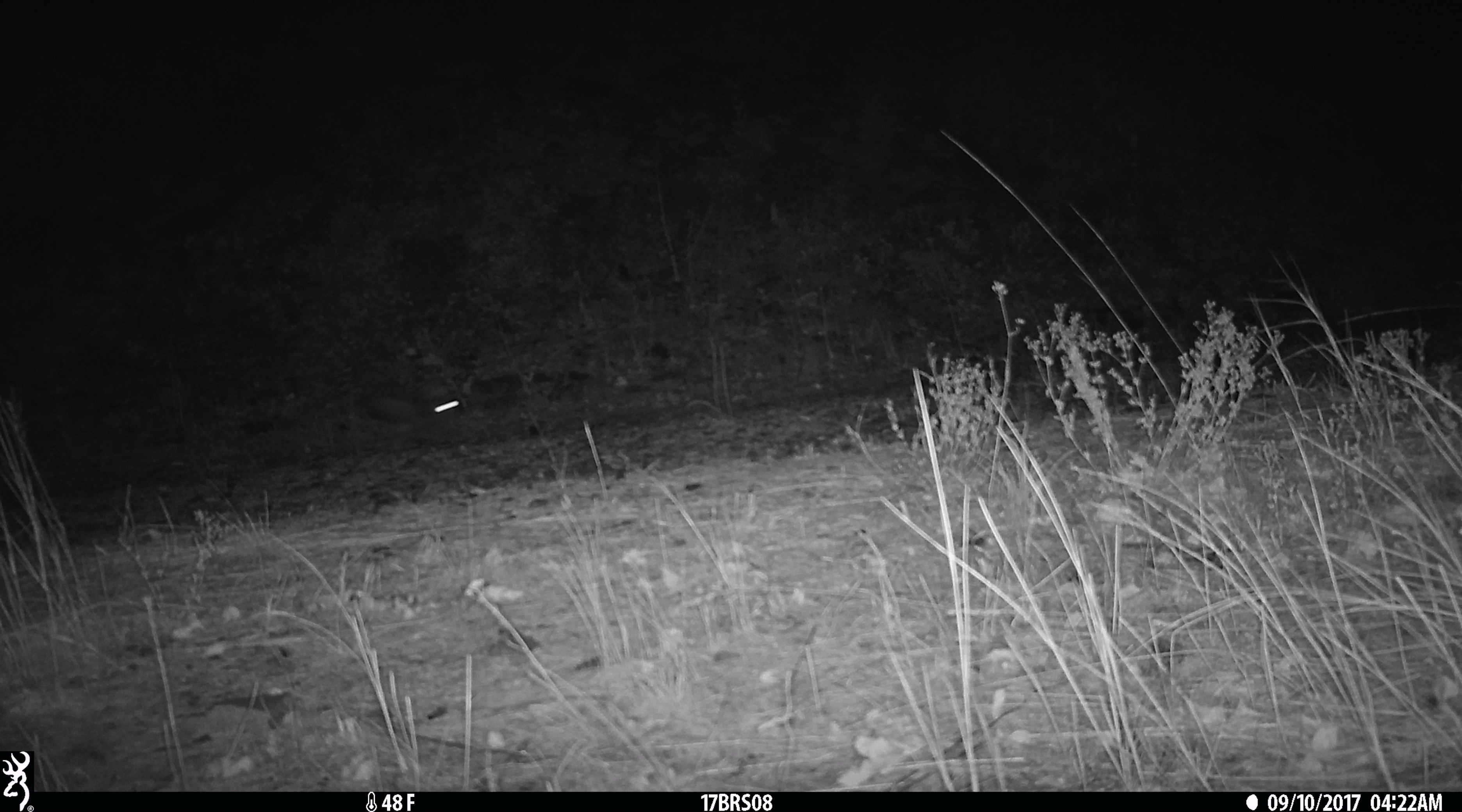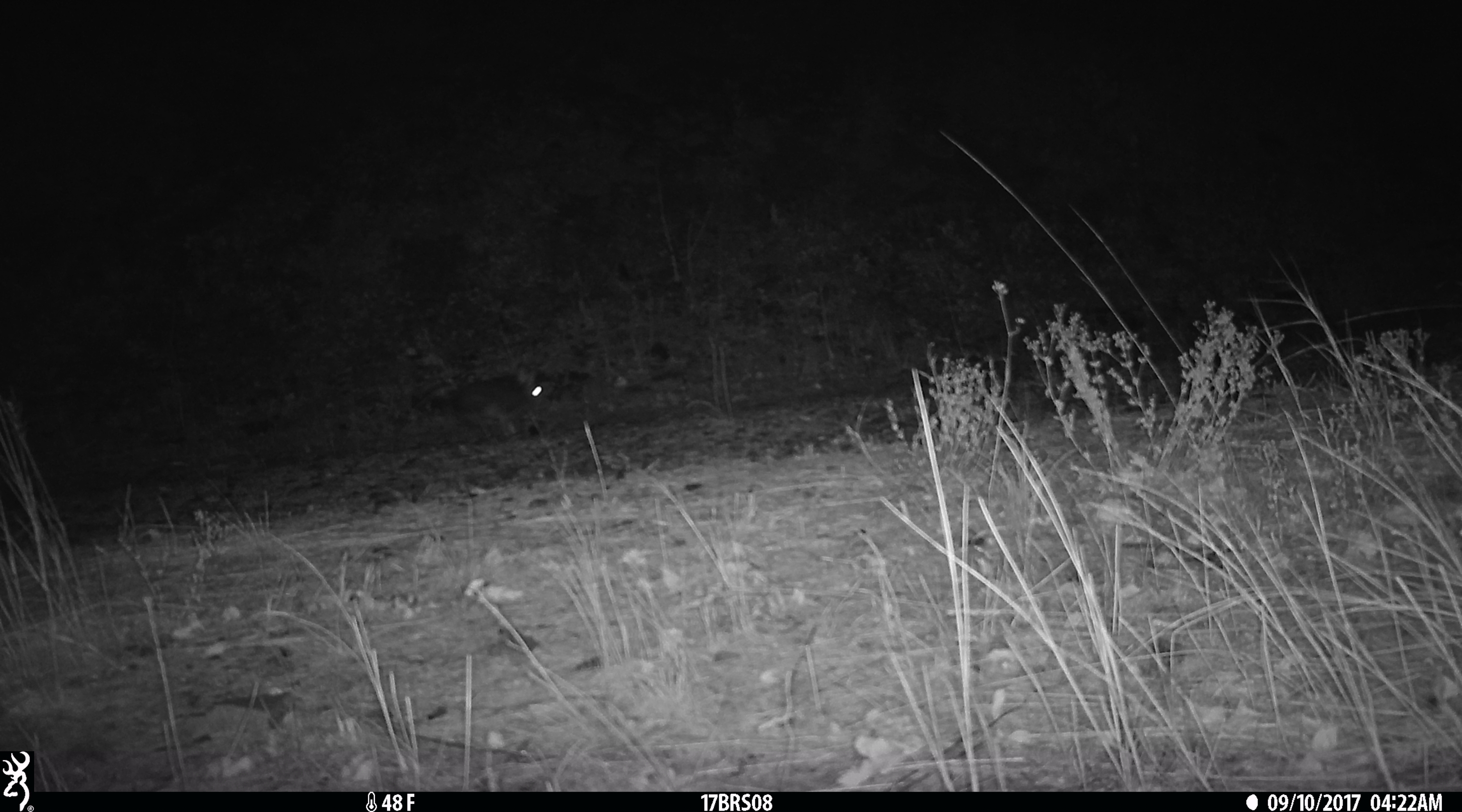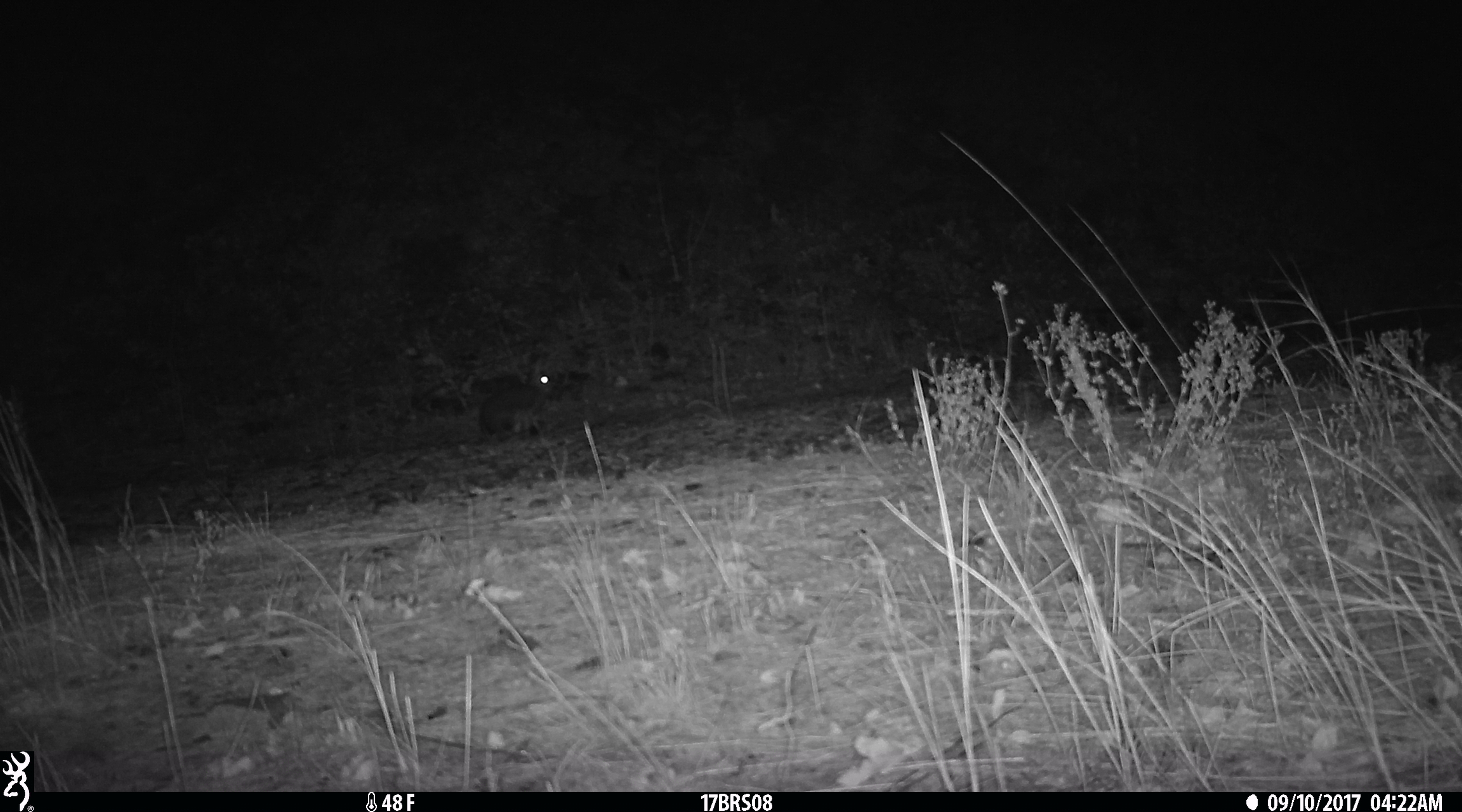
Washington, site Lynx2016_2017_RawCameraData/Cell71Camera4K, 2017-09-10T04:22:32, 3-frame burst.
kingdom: Animalia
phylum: Chordata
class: Mammalia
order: Lagomorpha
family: Leporidae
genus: Lepus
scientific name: Lepus americanus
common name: snowshoe hare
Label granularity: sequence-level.